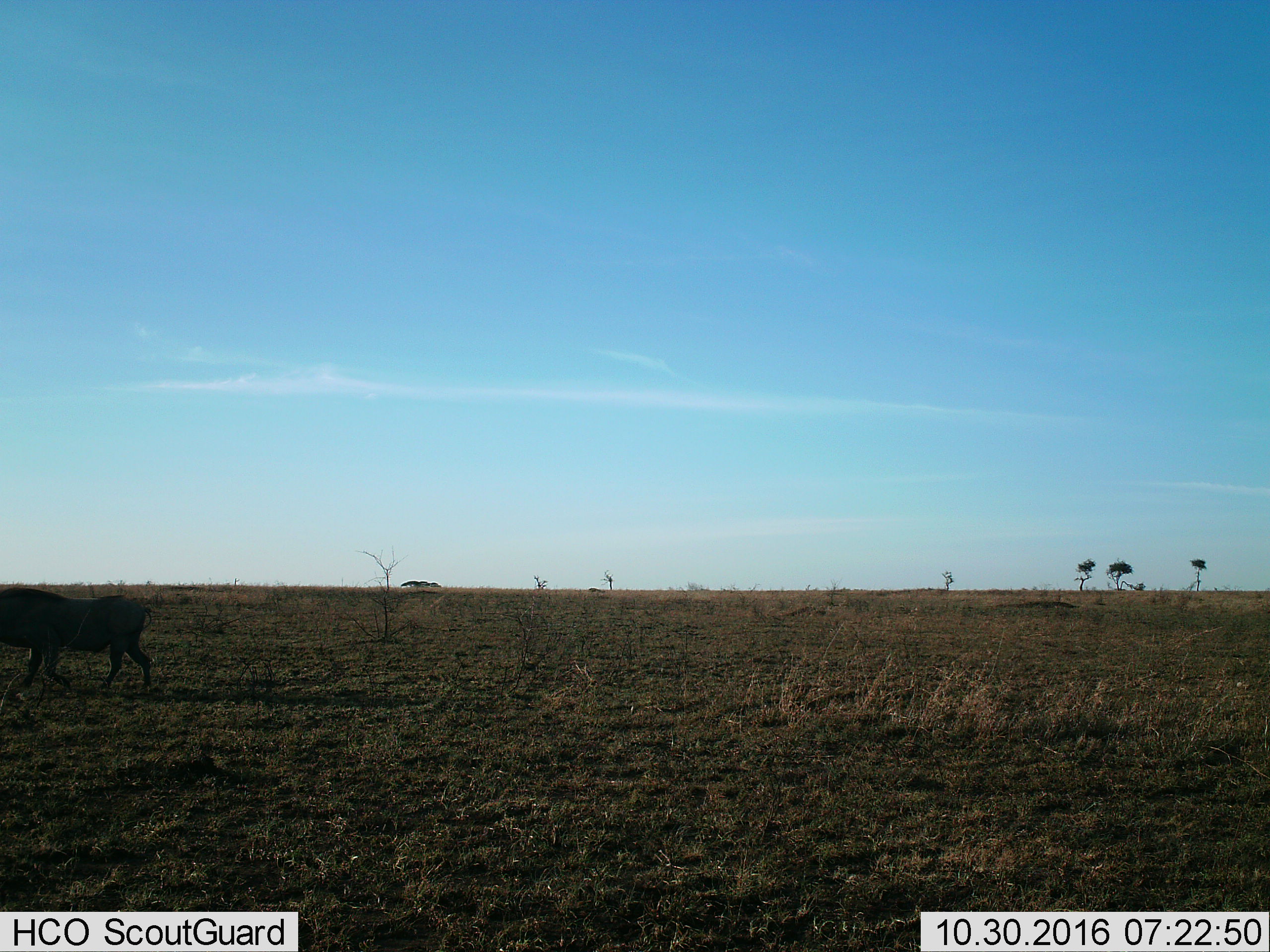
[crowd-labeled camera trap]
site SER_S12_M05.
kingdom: Animalia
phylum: Chordata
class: Mammalia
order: Artiodactyla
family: Suidae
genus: Phacochoerus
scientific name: Phacochoerus africanus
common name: warthog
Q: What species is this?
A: Warthog (Phacochoerus africanus).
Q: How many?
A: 1.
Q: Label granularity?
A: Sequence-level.